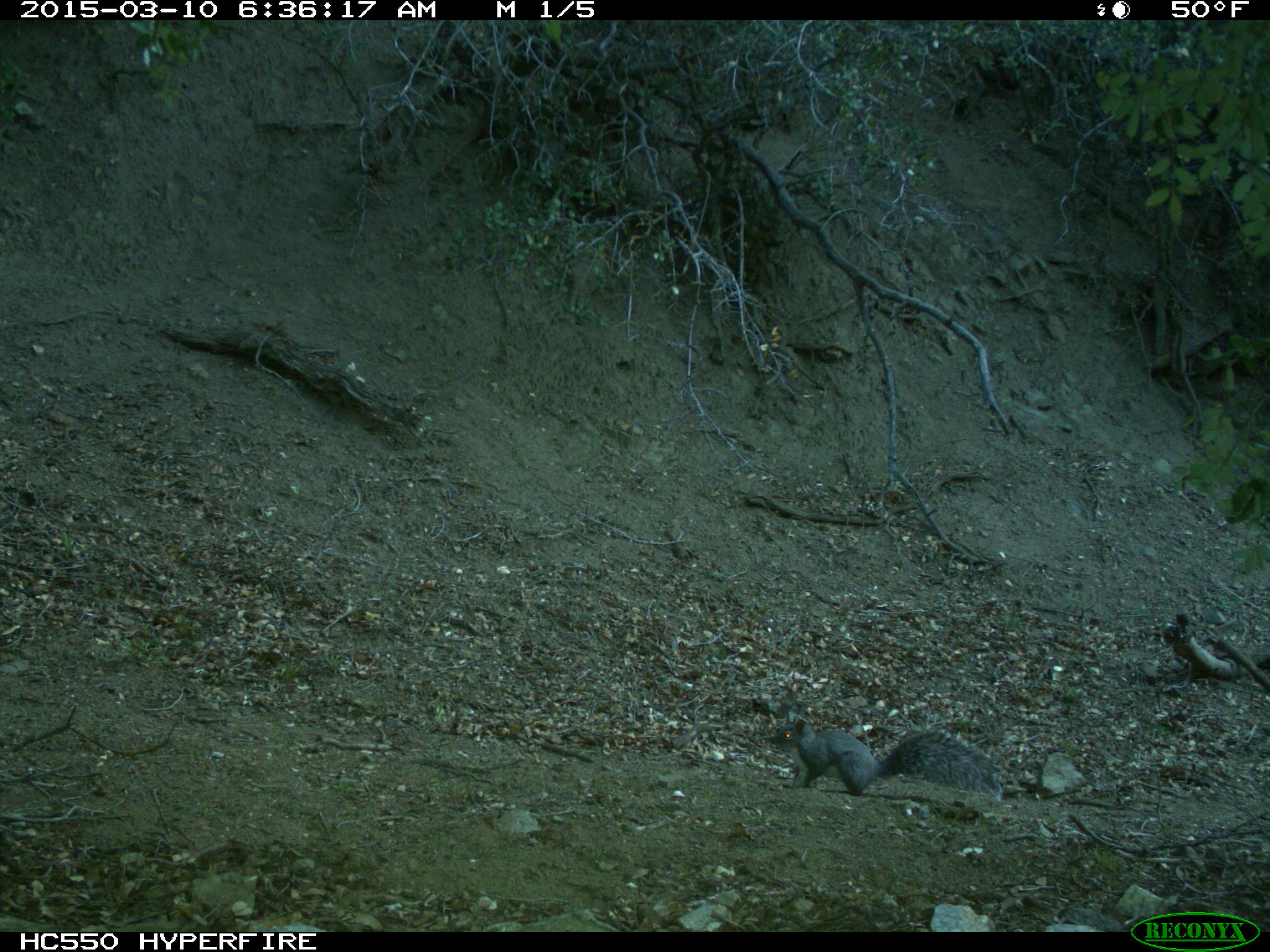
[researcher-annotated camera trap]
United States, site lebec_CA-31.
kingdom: Animalia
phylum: Chordata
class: Mammalia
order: Rodentia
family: Sciuridae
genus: Sciurus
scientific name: Sciurus carolinensis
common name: eastern gray squirrel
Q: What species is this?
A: Sciurus carolinensis (eastern gray squirrel).